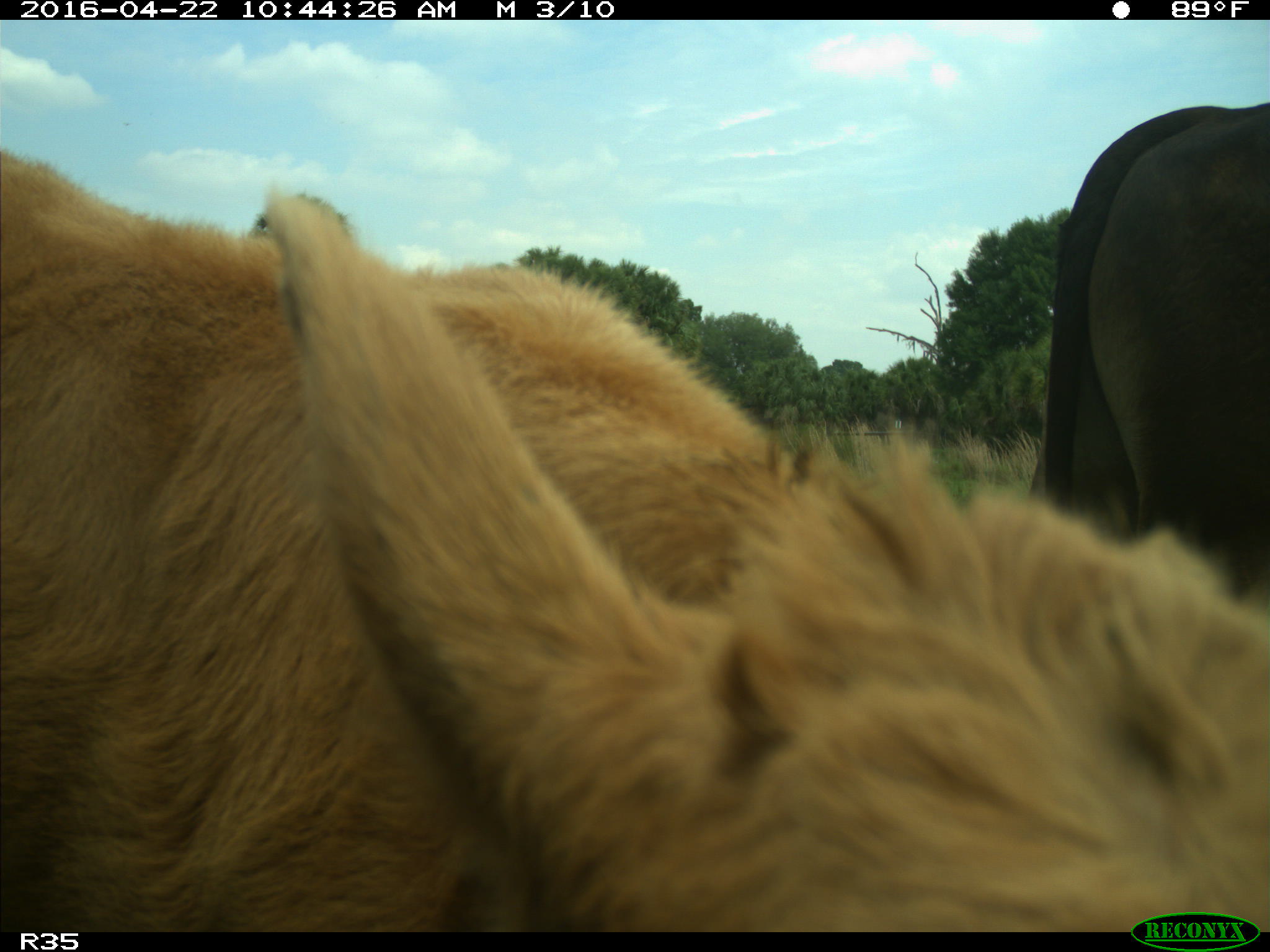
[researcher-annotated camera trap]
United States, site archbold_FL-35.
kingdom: Animalia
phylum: Chordata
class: Mammalia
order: Artiodactyla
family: Bovidae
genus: Bos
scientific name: Bos taurus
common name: domestic cow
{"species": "Bos taurus (domestic cow)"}